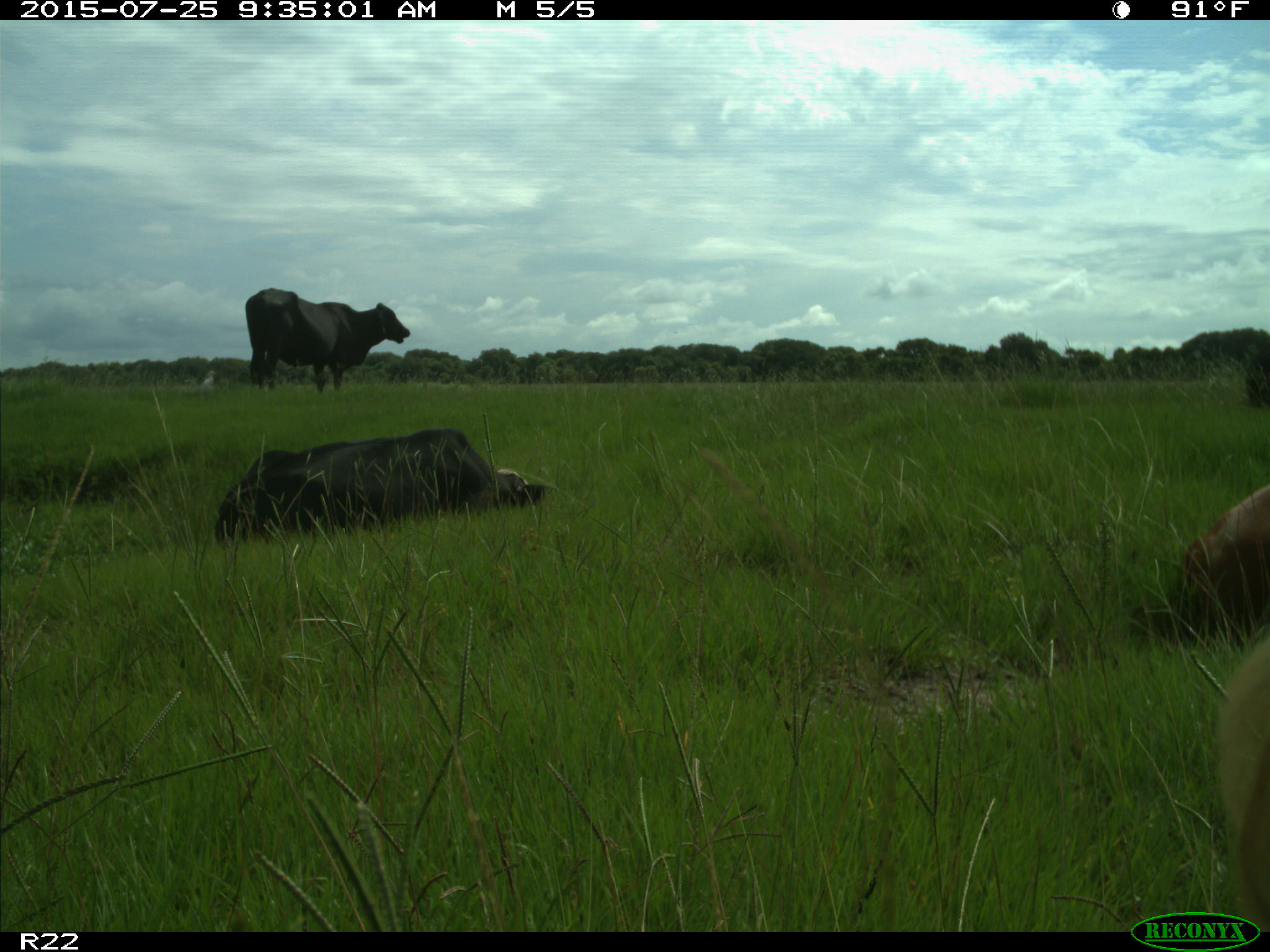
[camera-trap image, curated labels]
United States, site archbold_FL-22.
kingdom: Animalia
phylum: Chordata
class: Mammalia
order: Artiodactyla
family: Bovidae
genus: Bos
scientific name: Bos taurus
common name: domestic cow